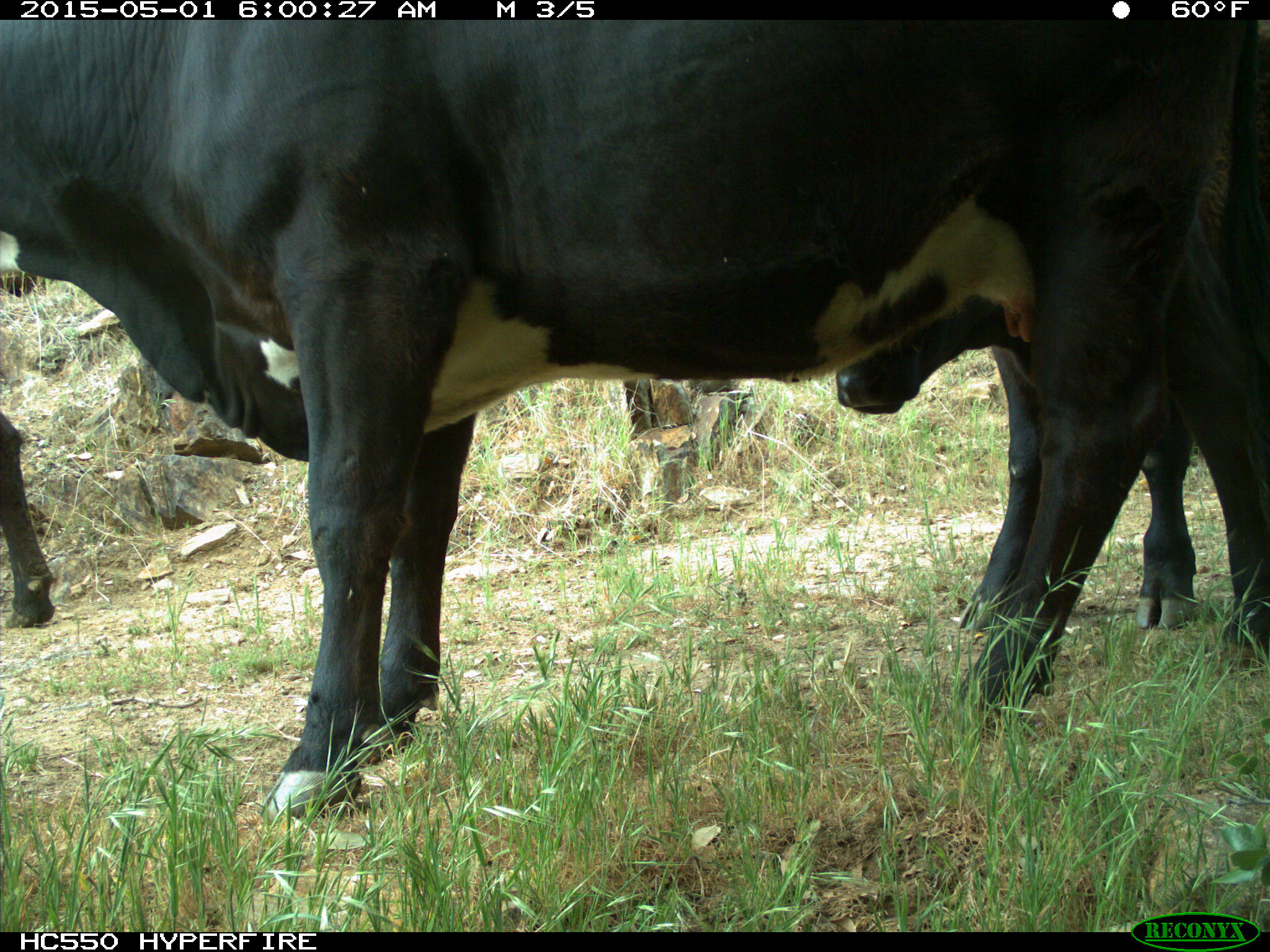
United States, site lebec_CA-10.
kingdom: Animalia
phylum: Chordata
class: Mammalia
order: Artiodactyla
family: Bovidae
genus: Bos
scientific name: Bos taurus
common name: domestic cow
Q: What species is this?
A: Bos taurus (domestic cow).